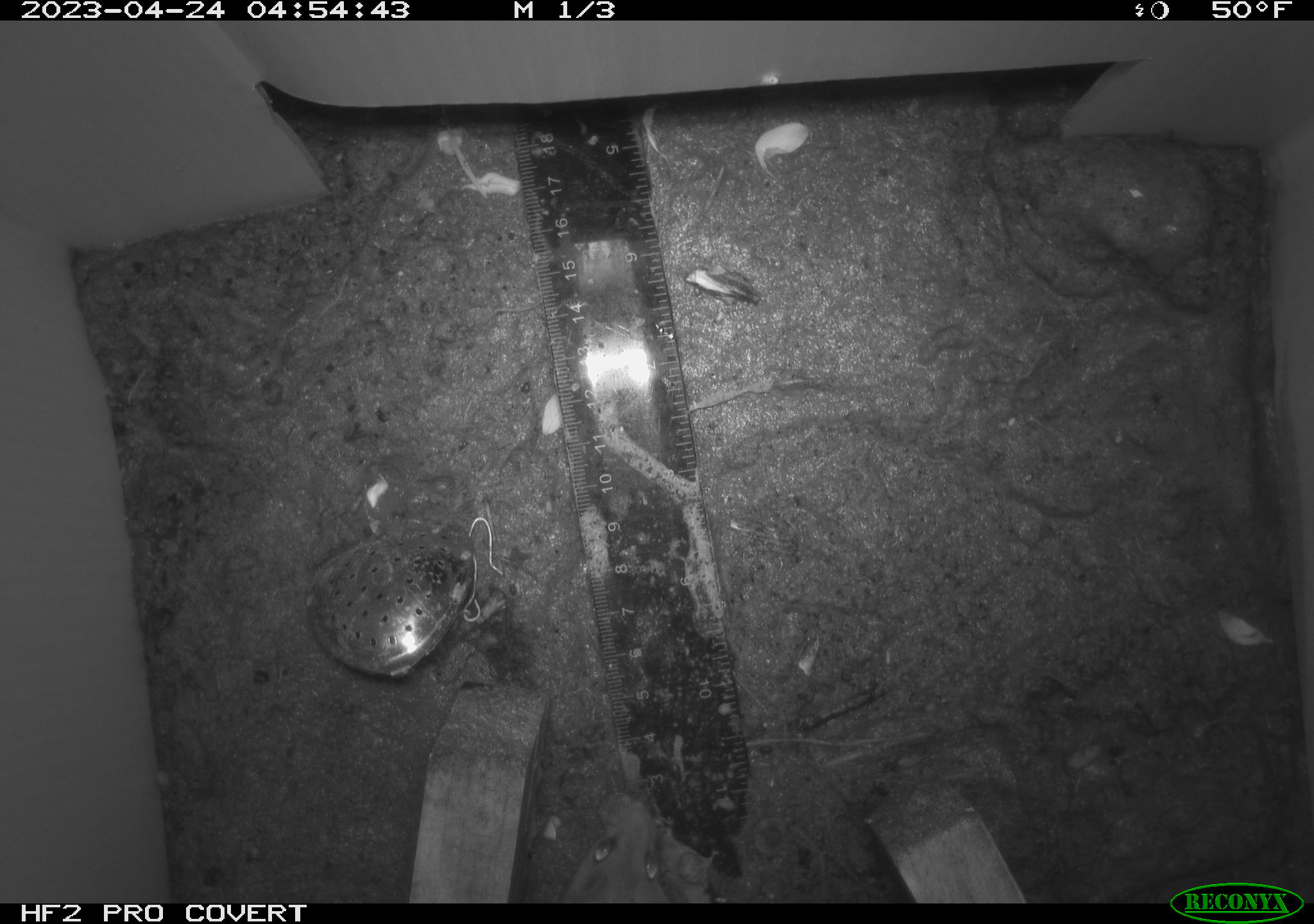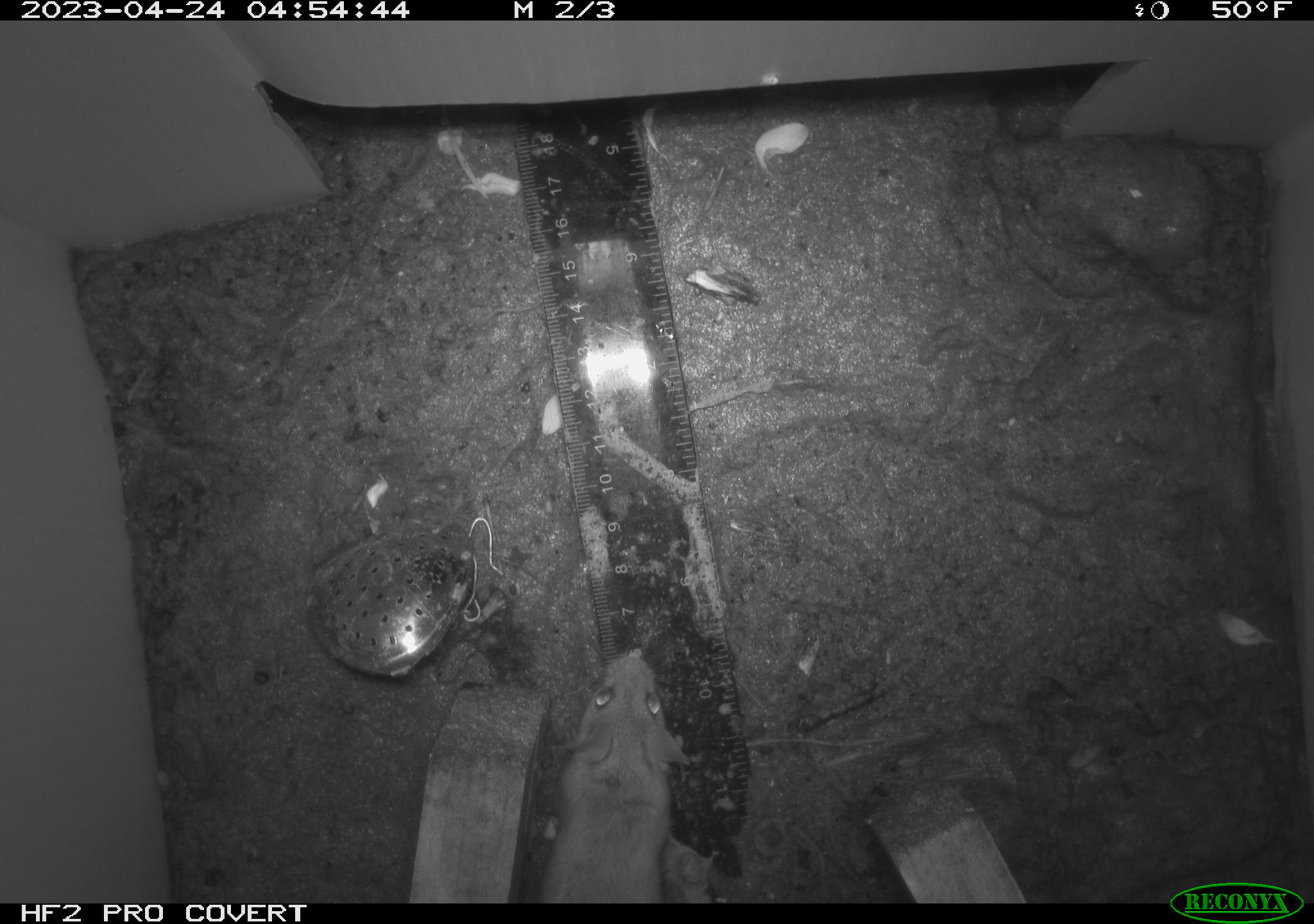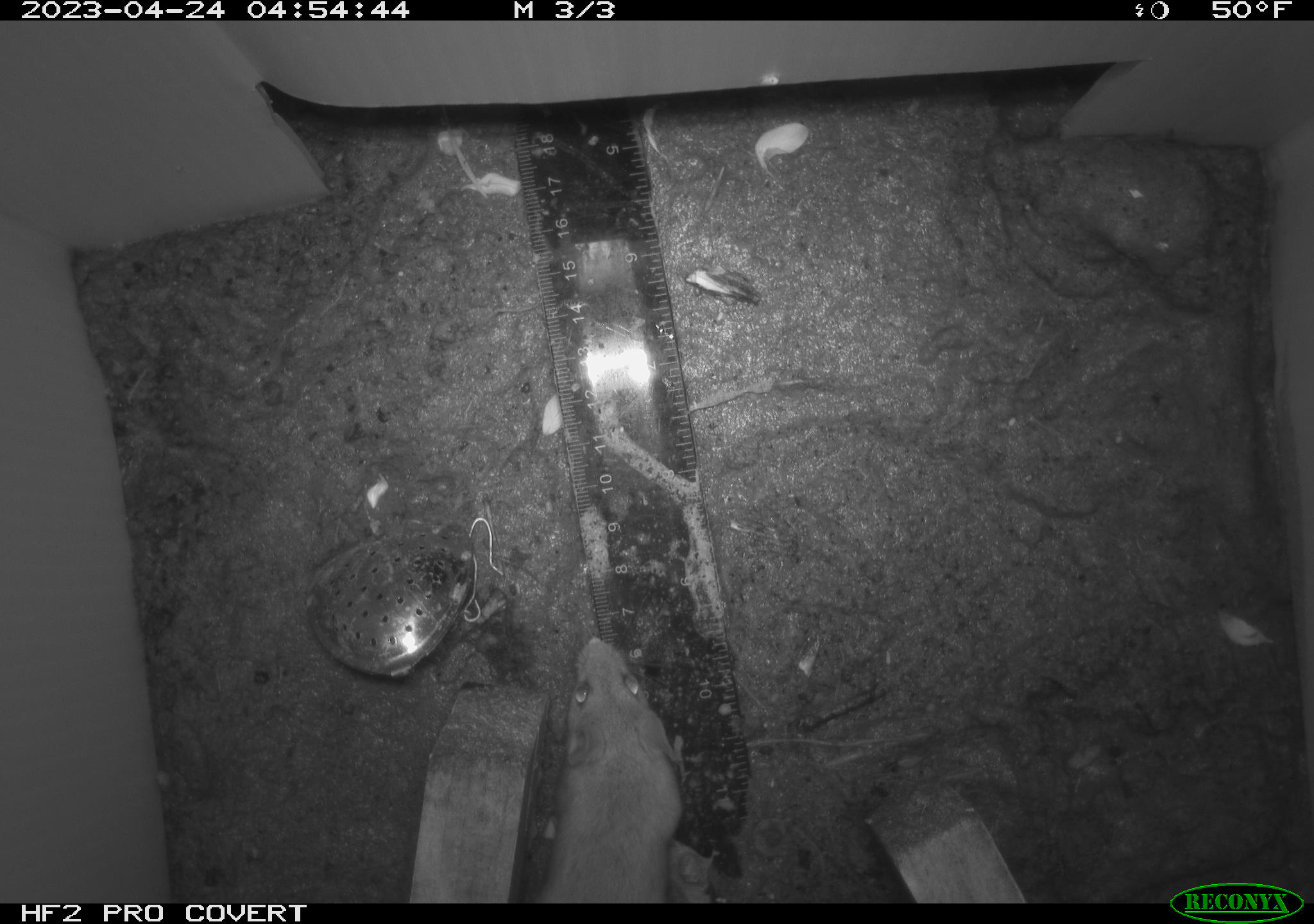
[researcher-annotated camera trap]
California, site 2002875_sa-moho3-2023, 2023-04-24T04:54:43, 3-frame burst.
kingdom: Animalia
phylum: Chordata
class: Mammalia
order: Rodentia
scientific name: Rodentia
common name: mouse species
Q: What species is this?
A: Mouse species (Rodentia).